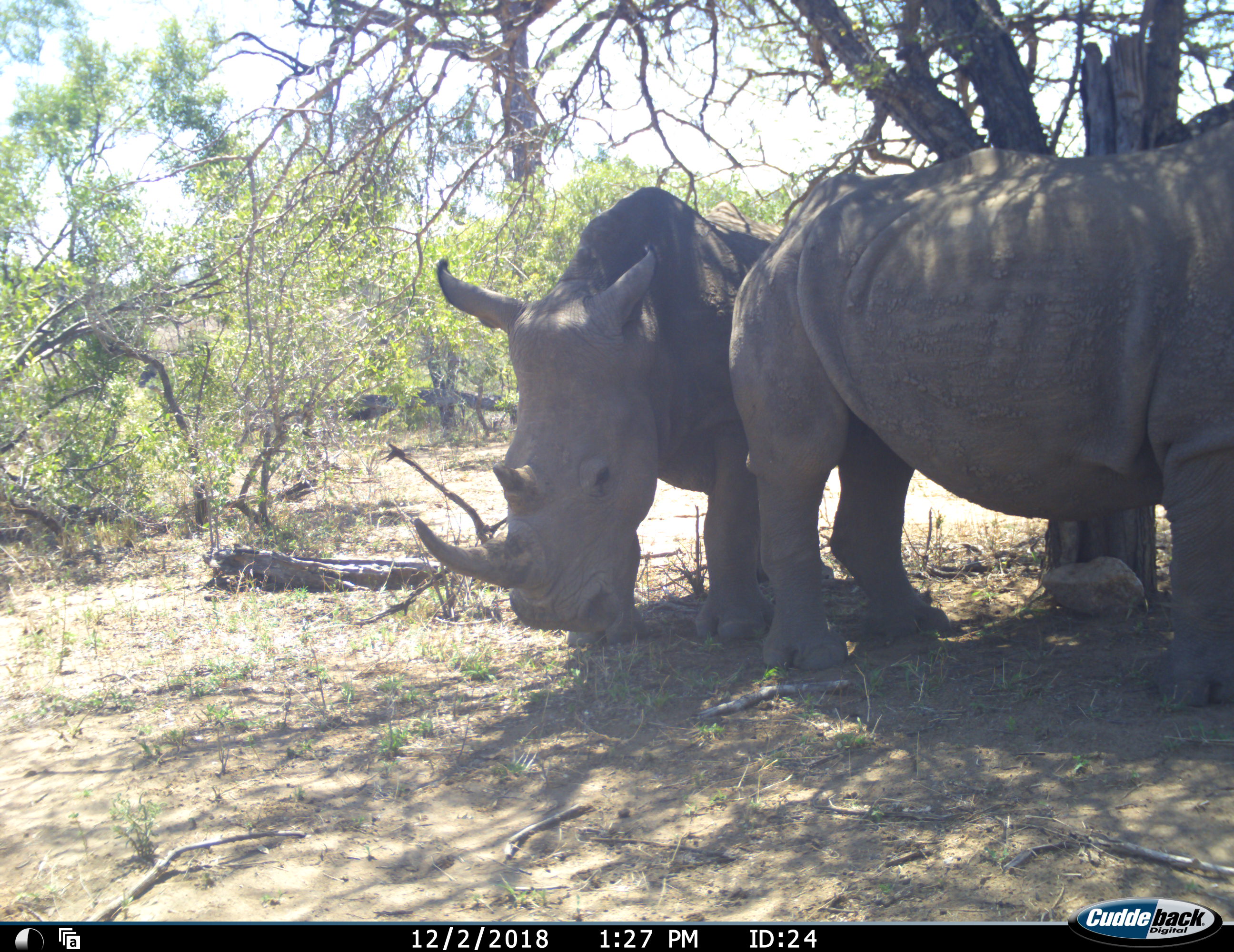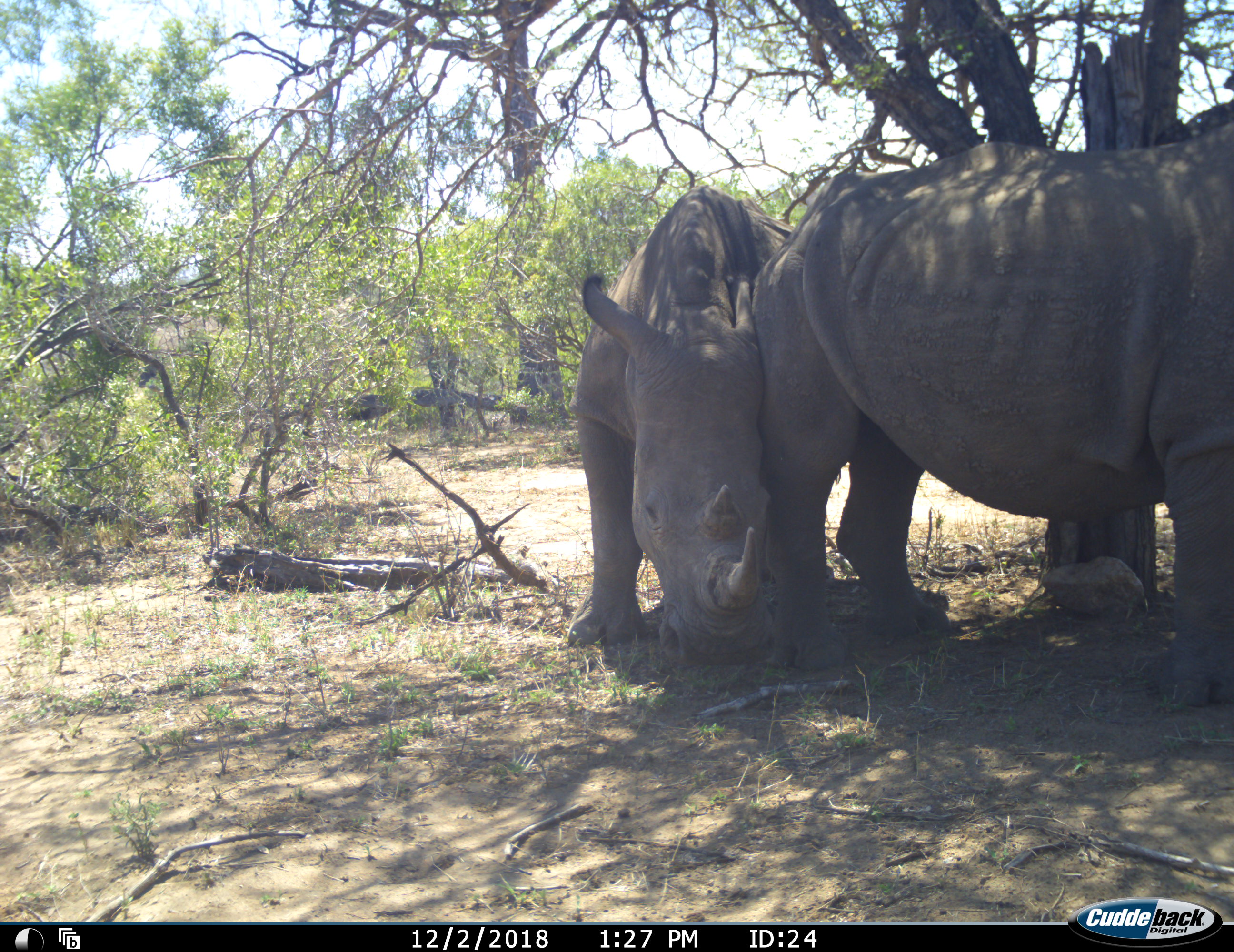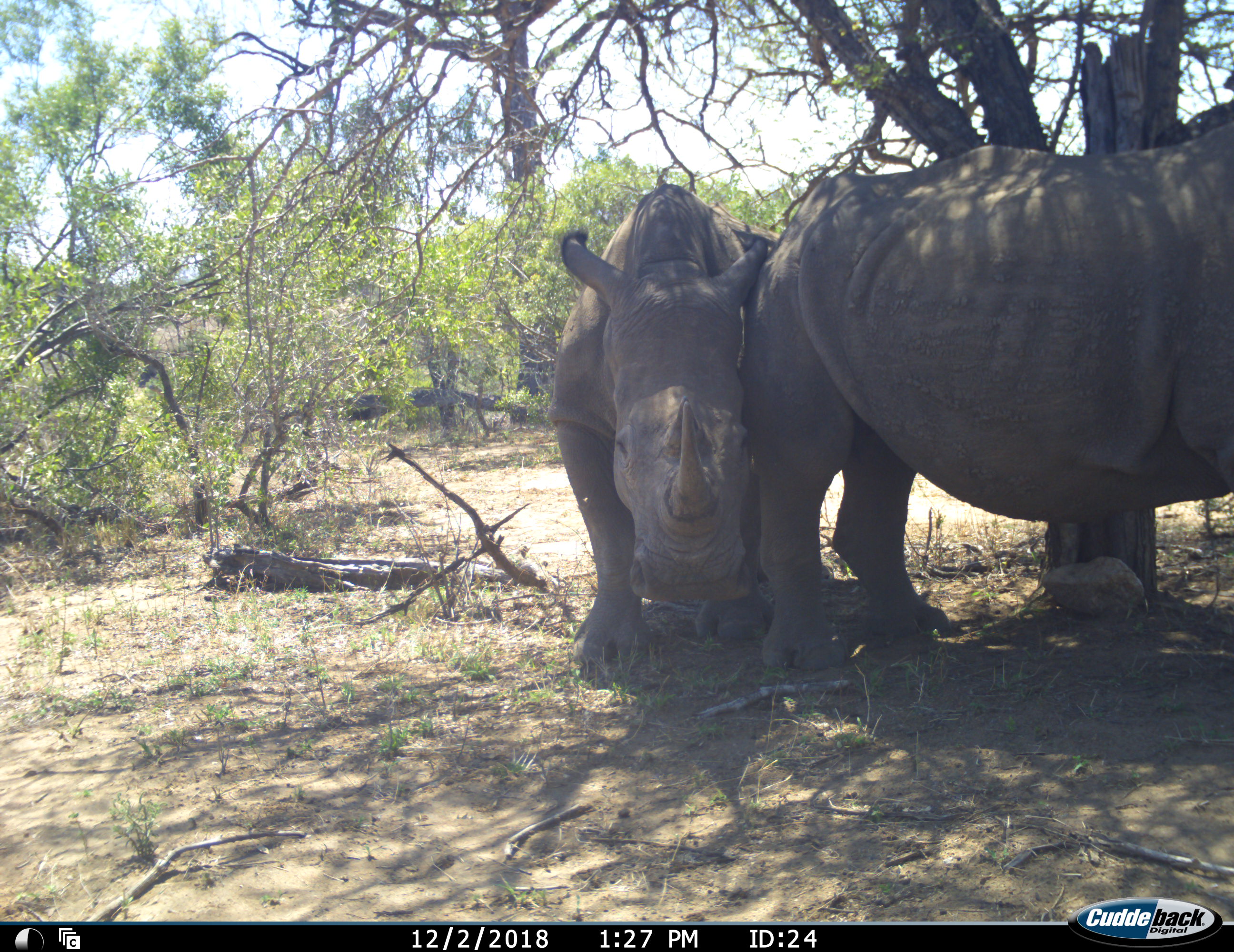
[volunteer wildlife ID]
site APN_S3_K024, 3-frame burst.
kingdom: Animalia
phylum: Chordata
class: Mammalia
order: Perissodactyla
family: Rhinocerotidae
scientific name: Rhinocerotidae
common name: unknown rhinoceros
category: rhinocerosunknown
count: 2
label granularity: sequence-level